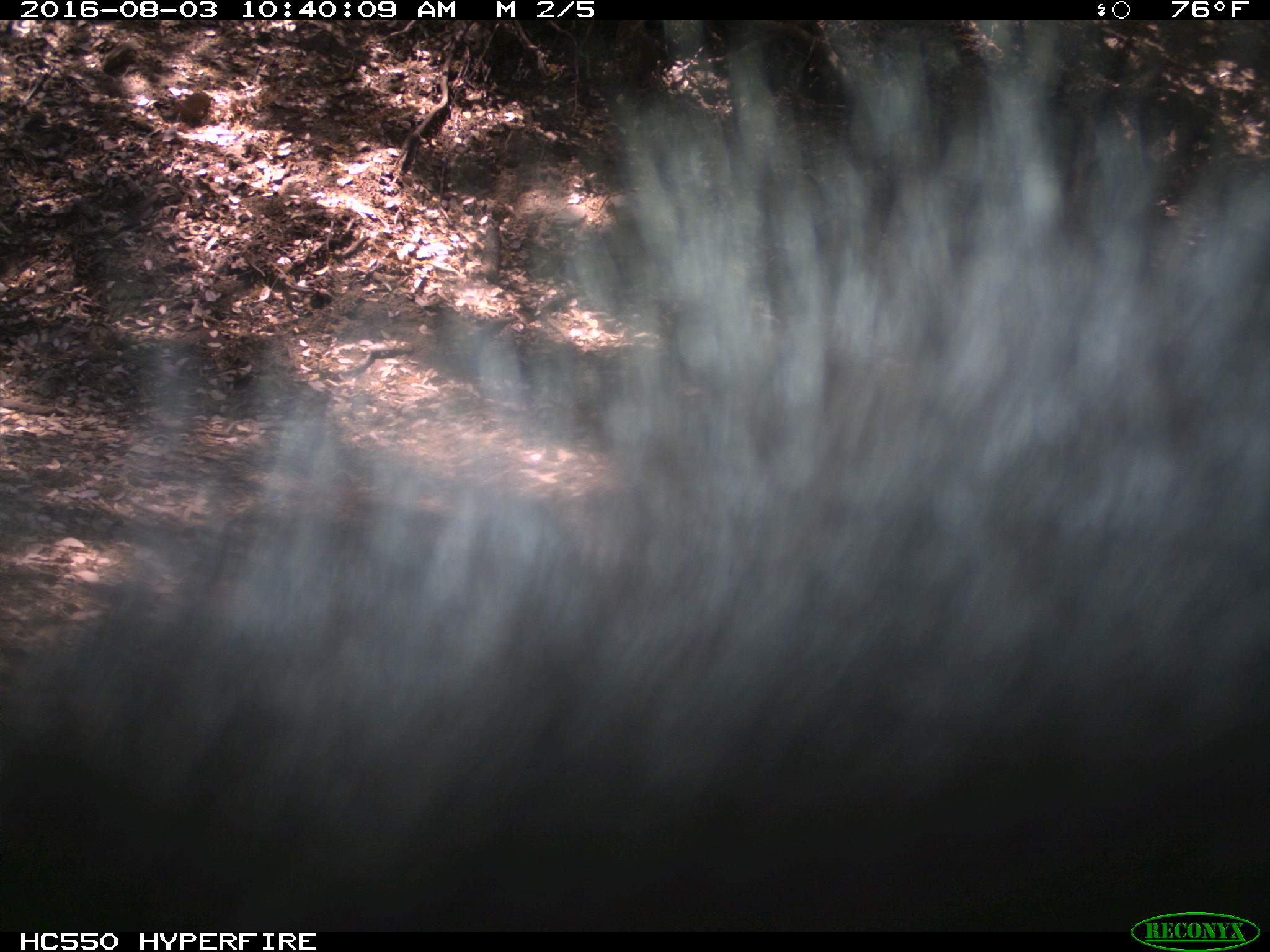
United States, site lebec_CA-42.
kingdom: Animalia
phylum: Chordata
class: Mammalia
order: Carnivora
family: Ursidae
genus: Ursus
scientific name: Ursus americanus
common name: american black bear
Ursus americanus (american black bear).